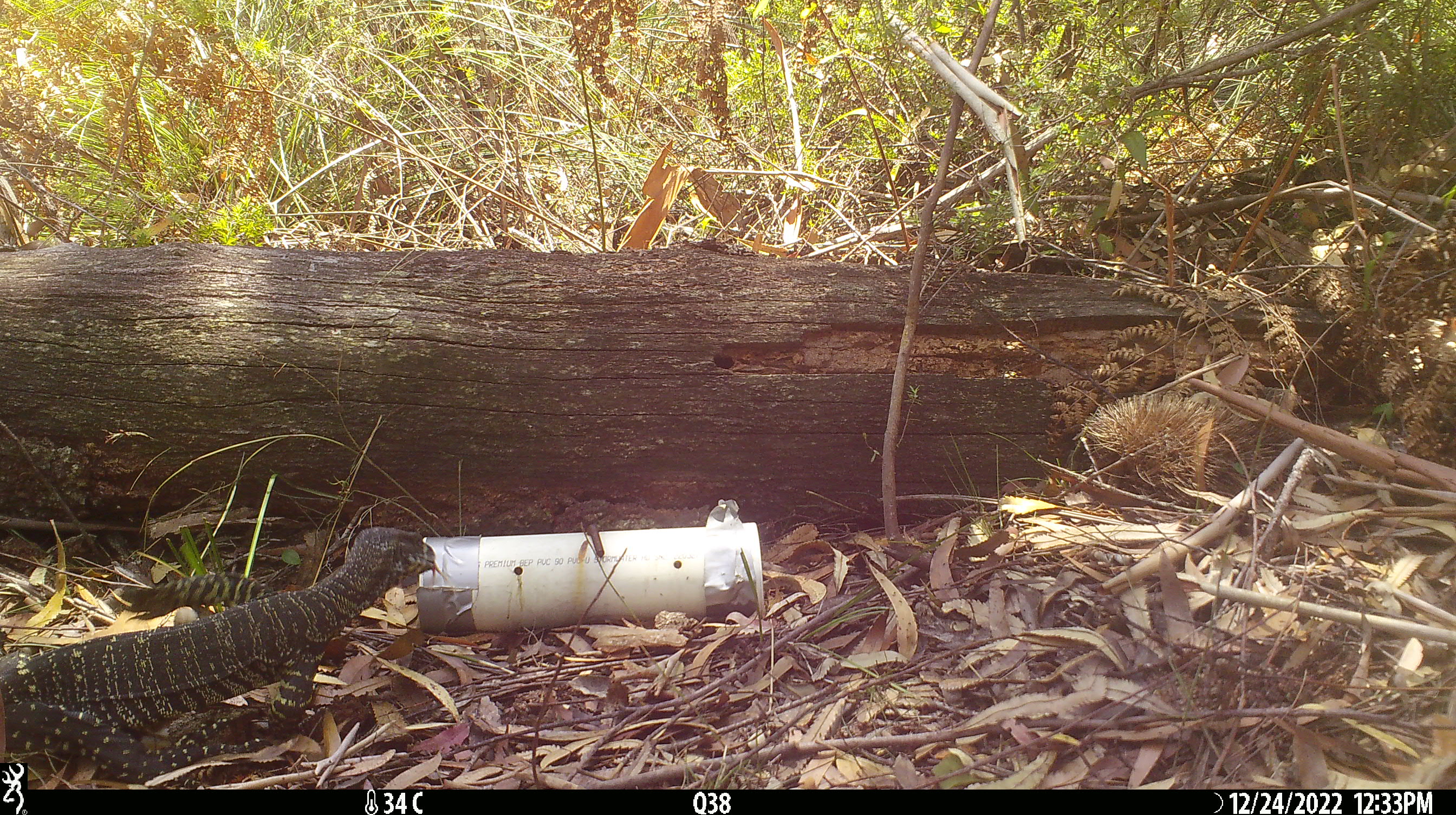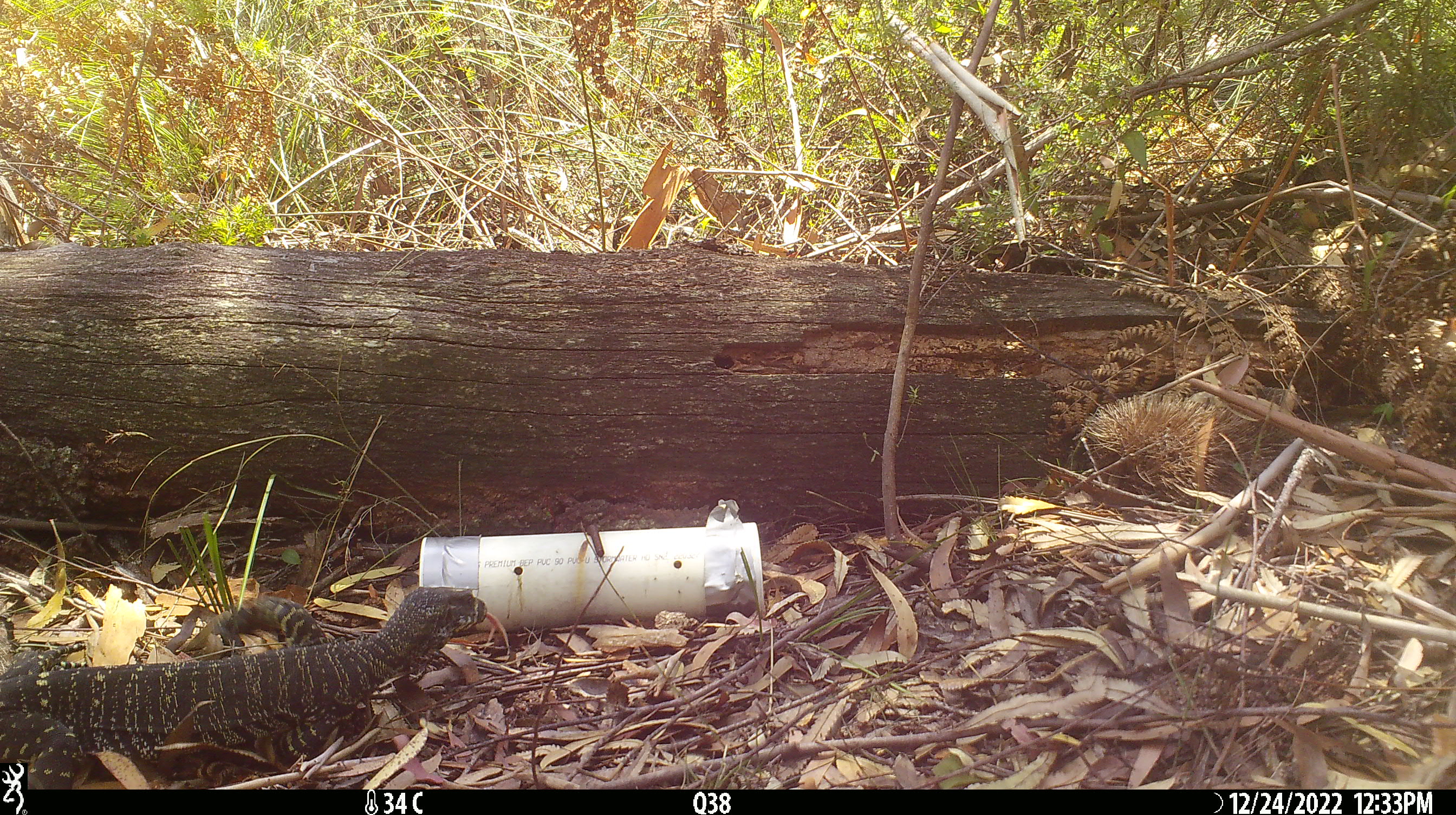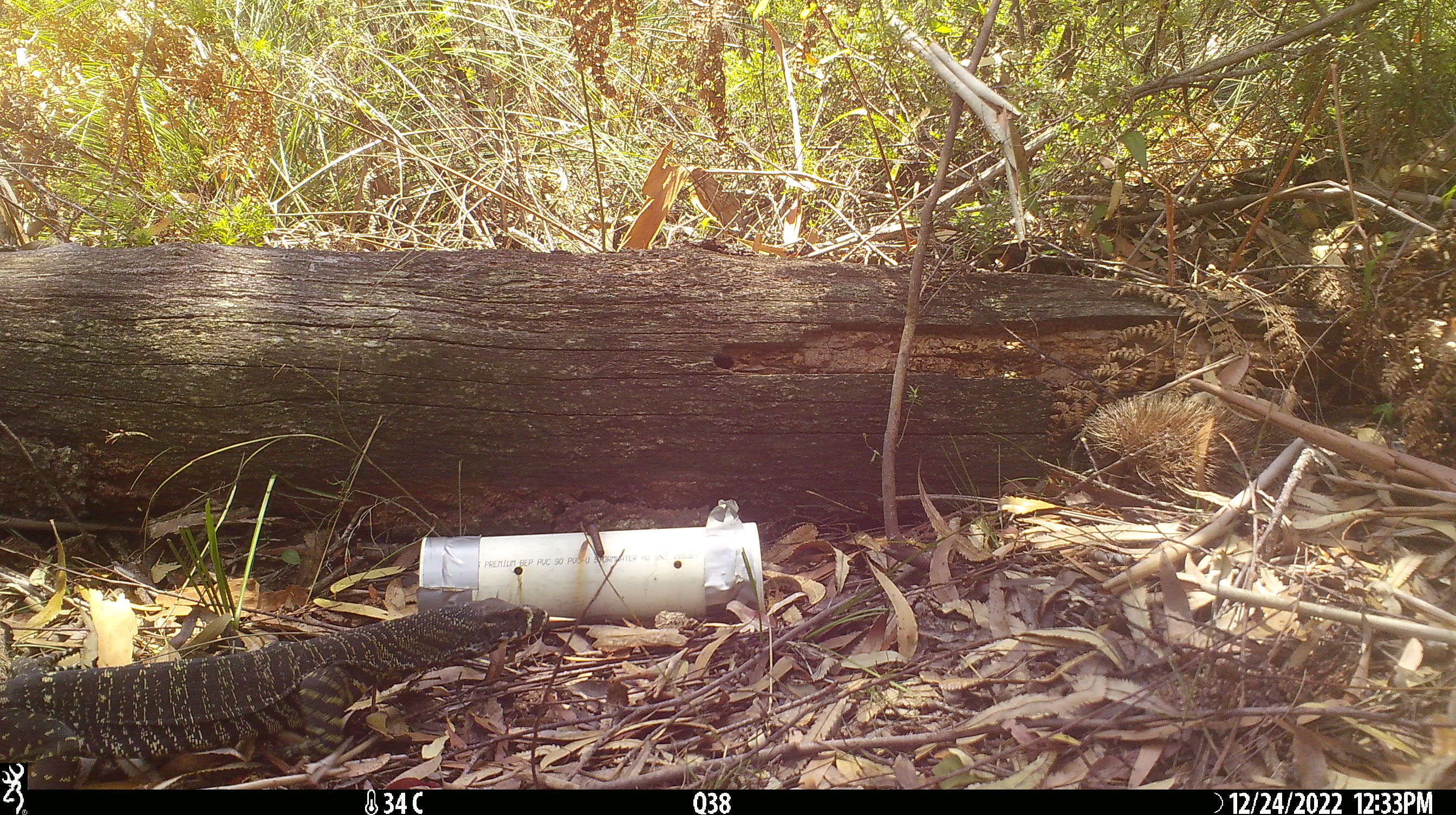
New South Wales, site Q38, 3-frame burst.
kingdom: Animalia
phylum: Chordata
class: Reptilia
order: Squamata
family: Varanidae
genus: Varanus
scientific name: Varanus varius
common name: lace monitor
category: goanna